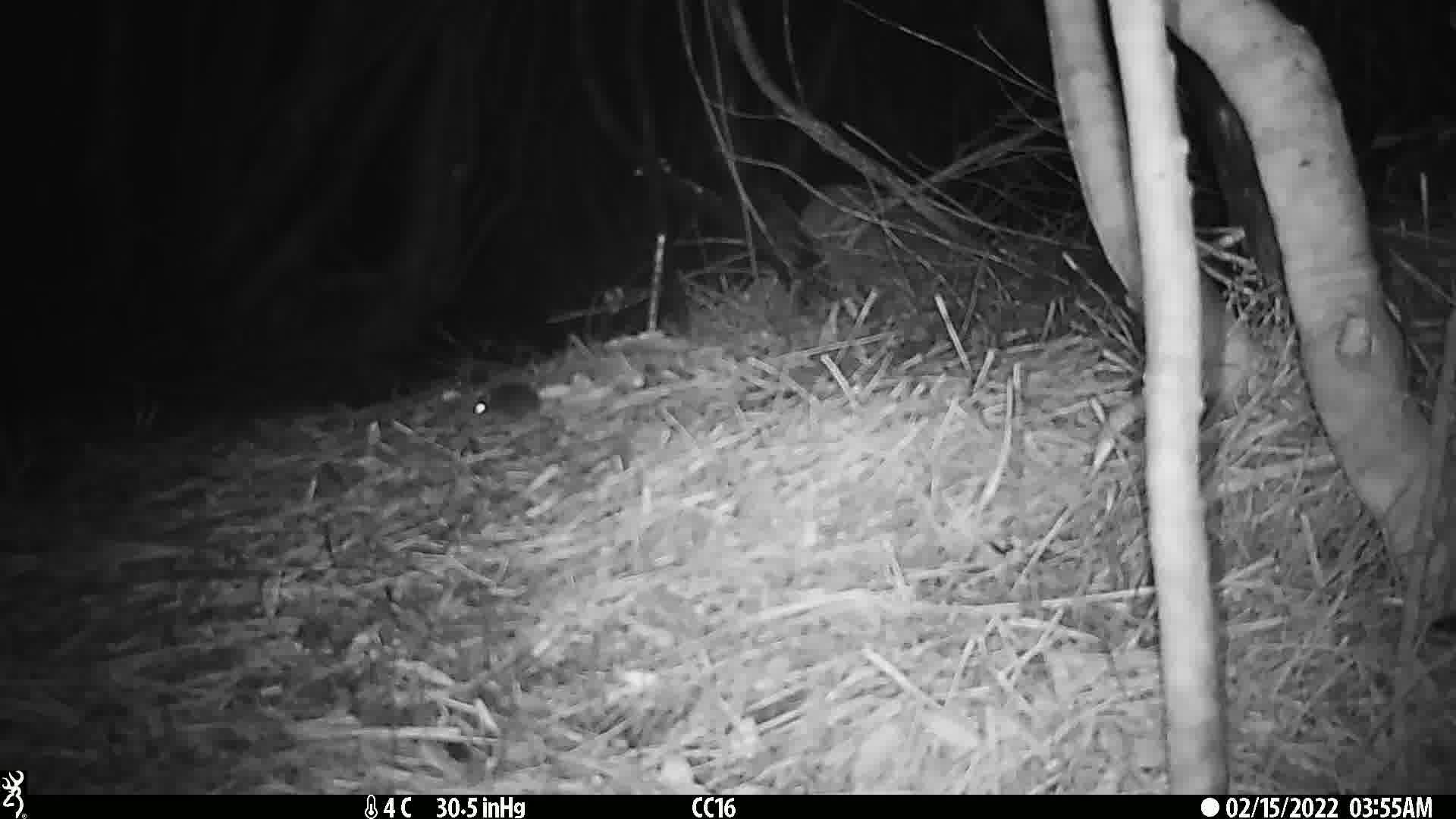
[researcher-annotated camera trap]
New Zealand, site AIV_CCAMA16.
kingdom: Animalia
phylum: Chordata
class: Mammalia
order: Rodentia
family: Muridae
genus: Mus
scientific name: Mus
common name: mouse